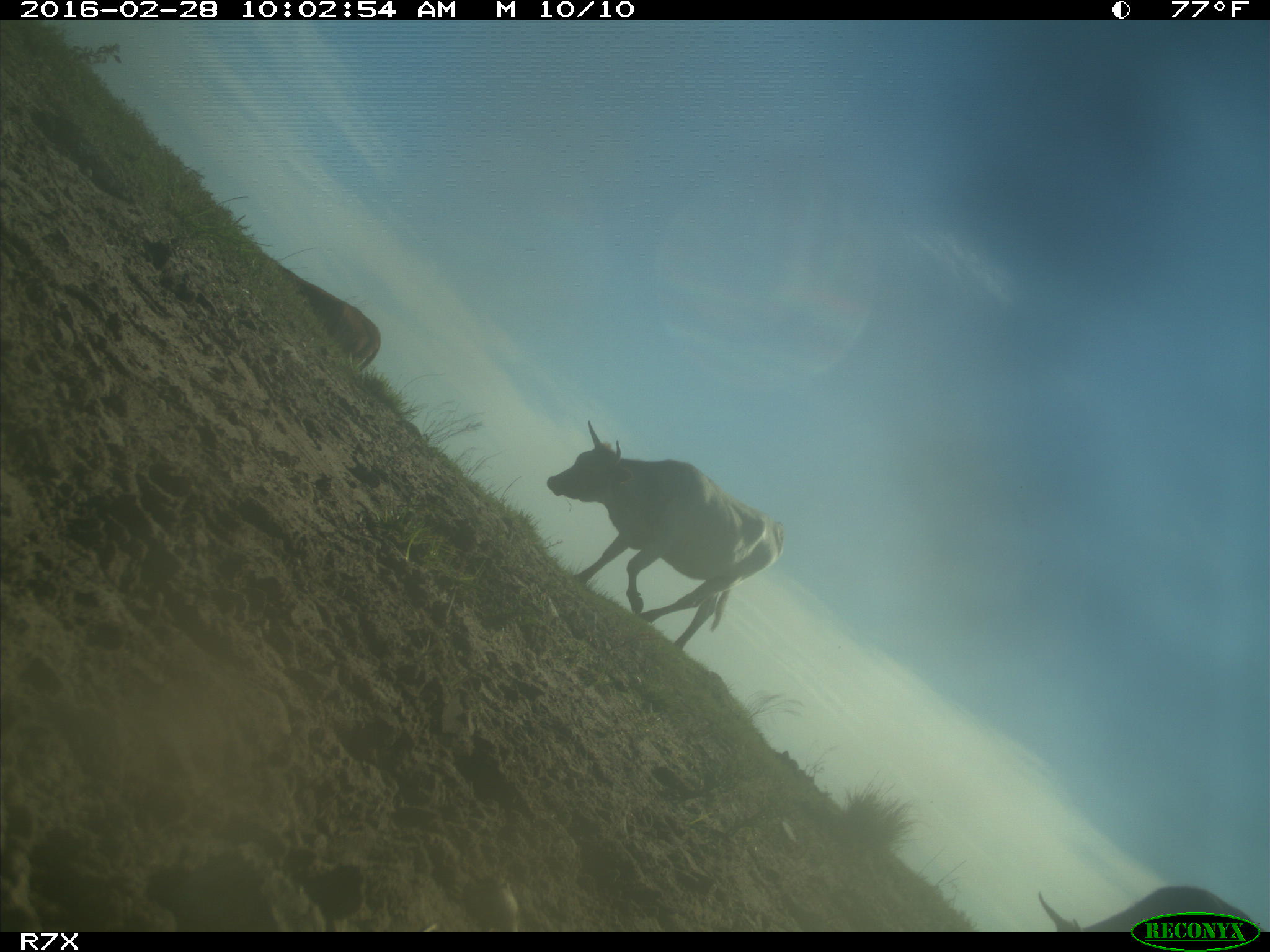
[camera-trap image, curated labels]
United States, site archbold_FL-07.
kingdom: Animalia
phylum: Chordata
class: Mammalia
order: Artiodactyla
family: Bovidae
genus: Bos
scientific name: Bos taurus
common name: domestic cow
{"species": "Bos taurus (domestic cow)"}